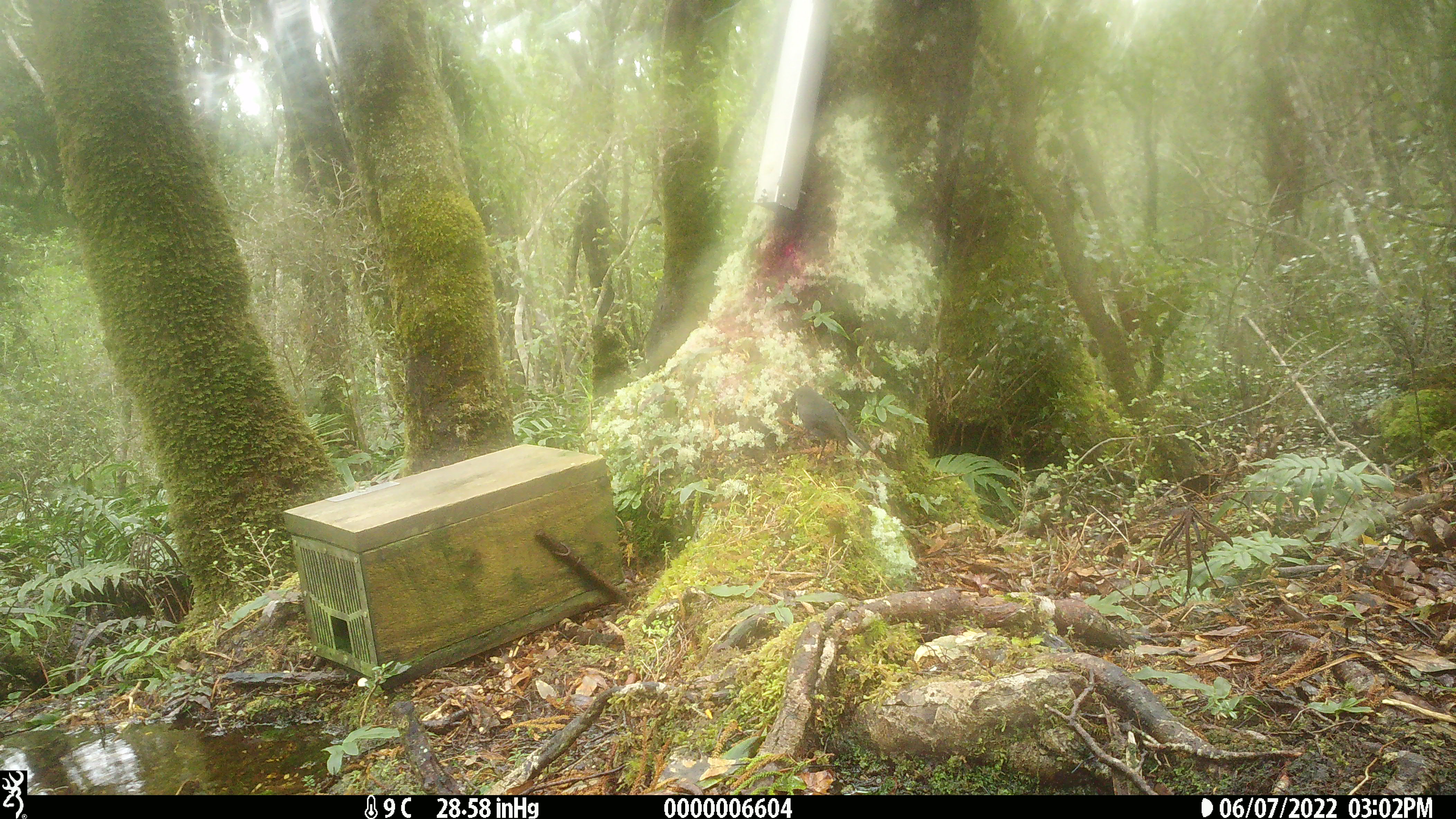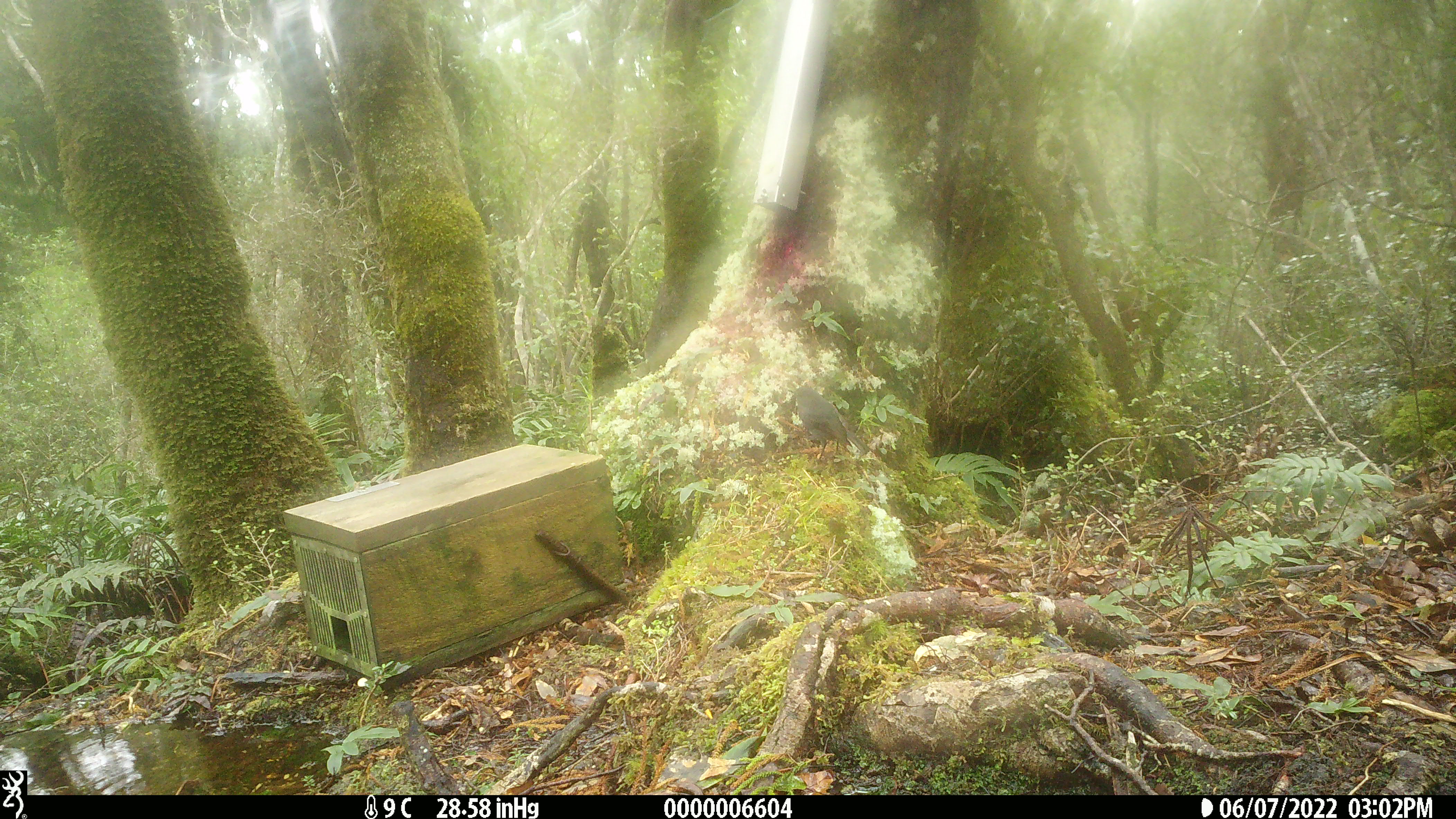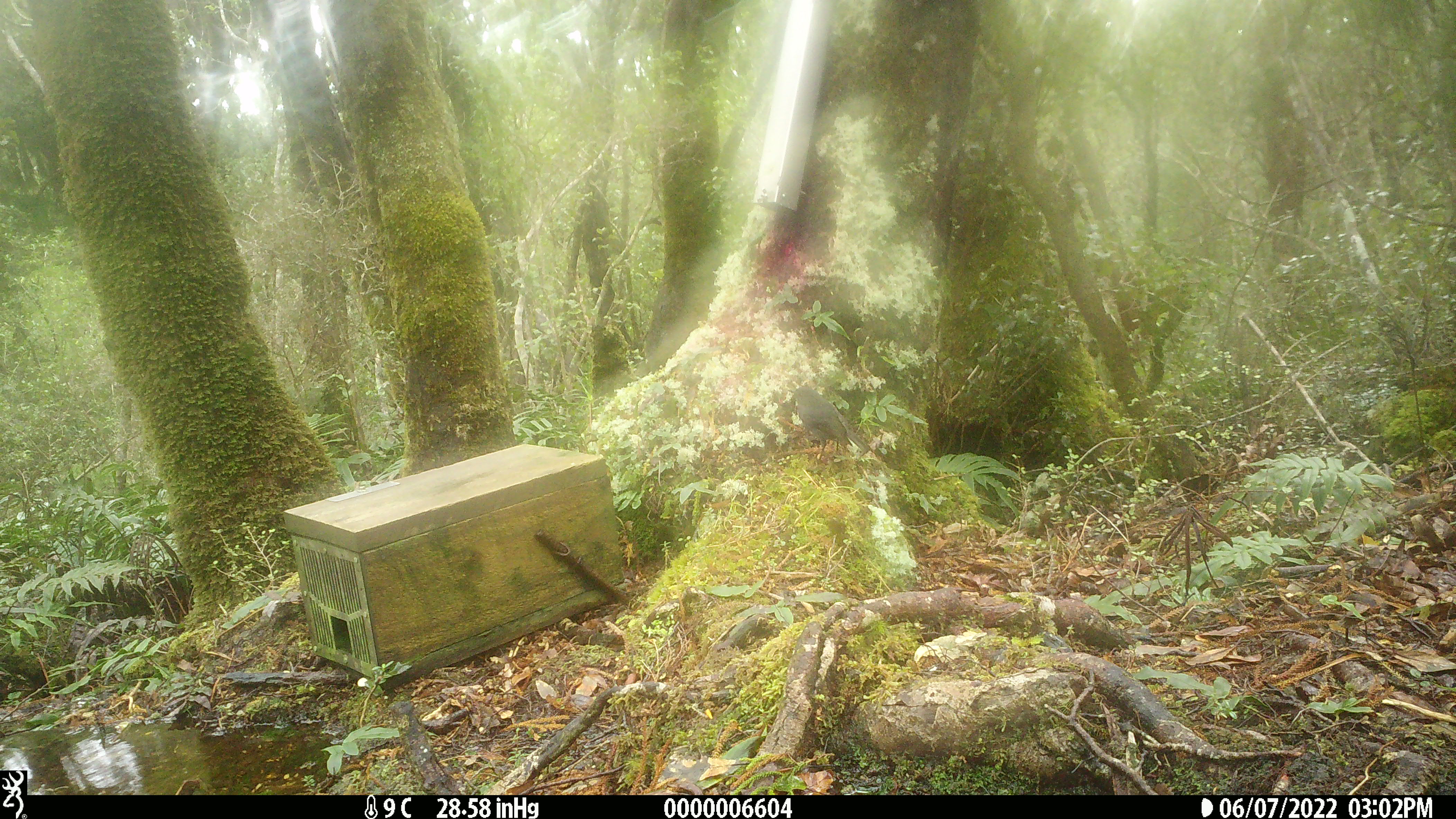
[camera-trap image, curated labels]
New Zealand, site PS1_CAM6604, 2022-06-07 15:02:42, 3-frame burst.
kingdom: Animalia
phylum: Chordata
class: Aves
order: Passeriformes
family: Petroicidae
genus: Petroica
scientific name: Petroica australis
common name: new zealand robin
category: robin